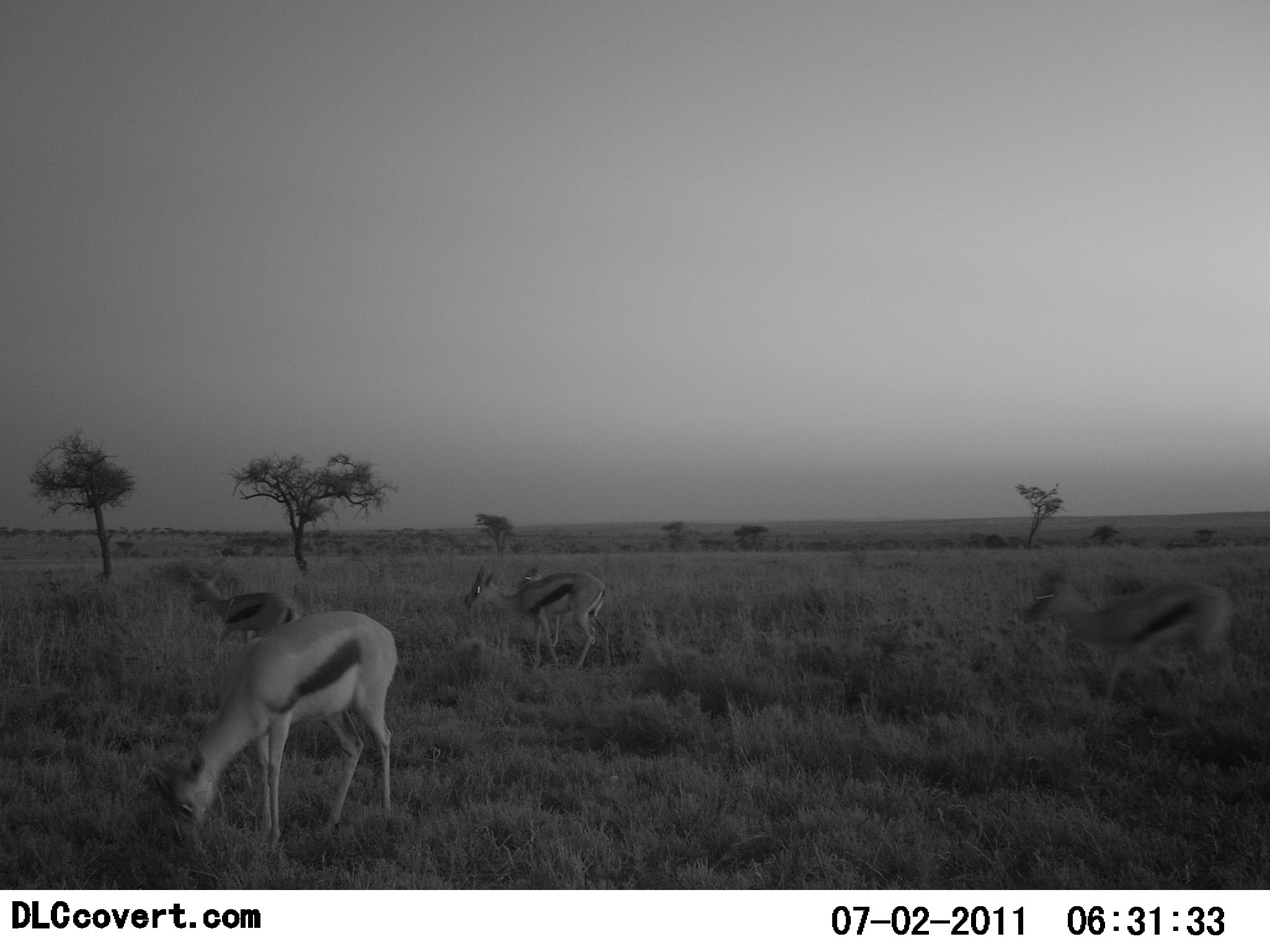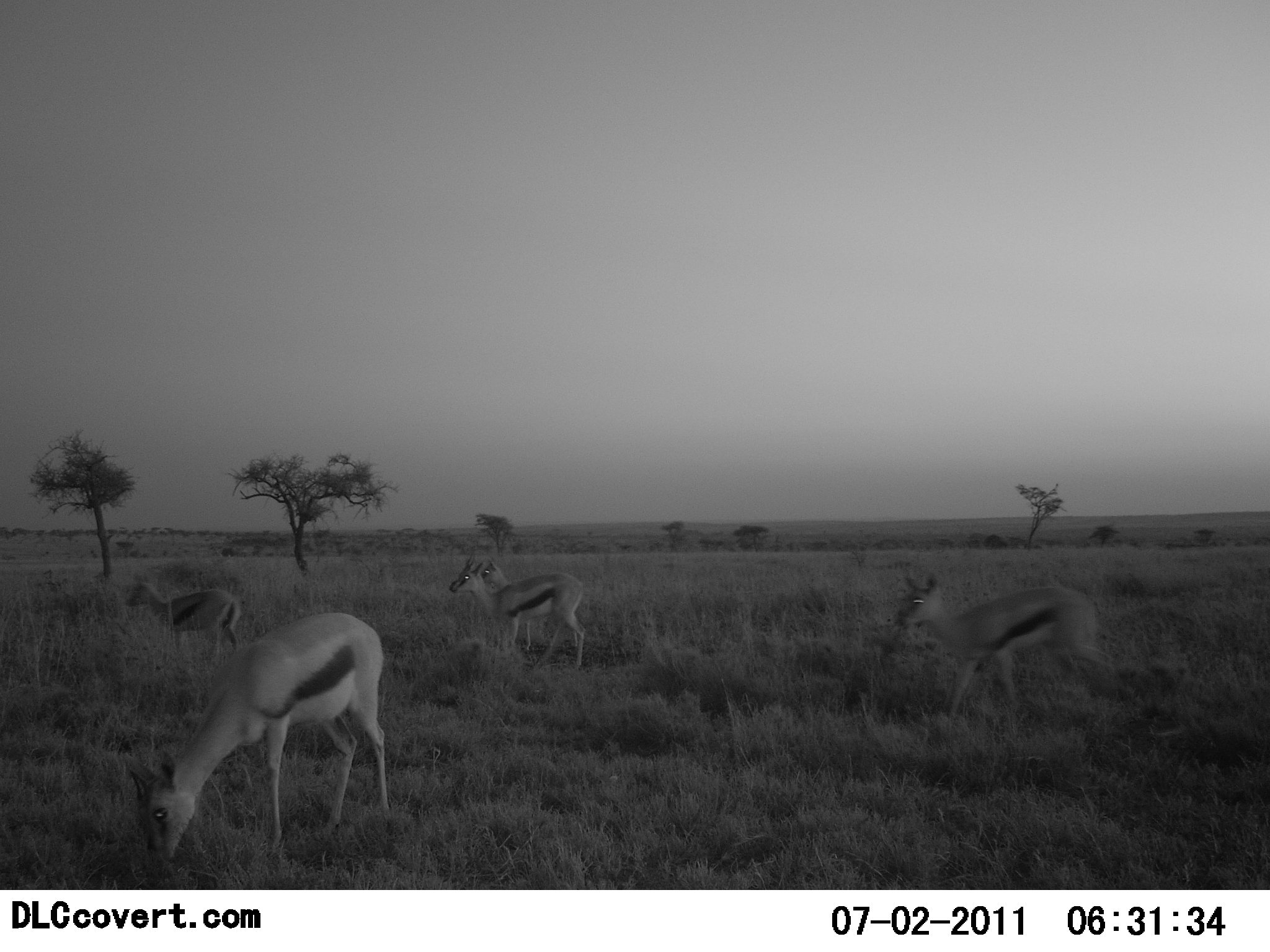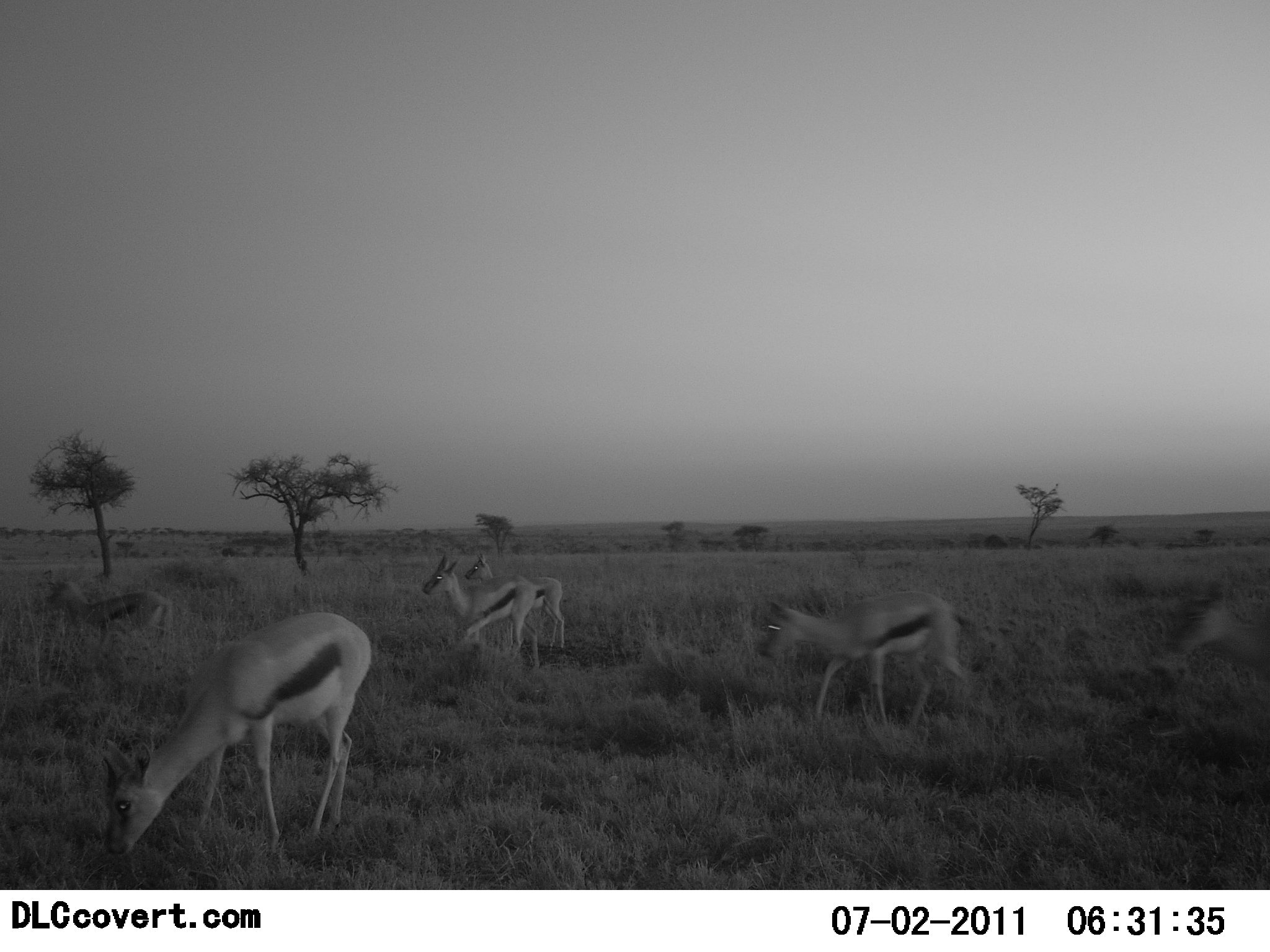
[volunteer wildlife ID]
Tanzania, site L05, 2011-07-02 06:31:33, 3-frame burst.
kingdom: Animalia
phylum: Chordata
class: Mammalia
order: Artiodactyla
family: Bovidae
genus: Eudorcas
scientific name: Eudorcas thomsonii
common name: thomson's gazelle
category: gazellethomsons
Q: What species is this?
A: Gazellethomsons (thomson's gazelle) (Eudorcas thomsonii).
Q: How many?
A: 6.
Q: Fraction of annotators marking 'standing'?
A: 17%.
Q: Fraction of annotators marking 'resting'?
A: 0%.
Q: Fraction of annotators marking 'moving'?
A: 83%.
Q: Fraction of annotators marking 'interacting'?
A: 0%.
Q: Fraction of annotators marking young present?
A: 0%.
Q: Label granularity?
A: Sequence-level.